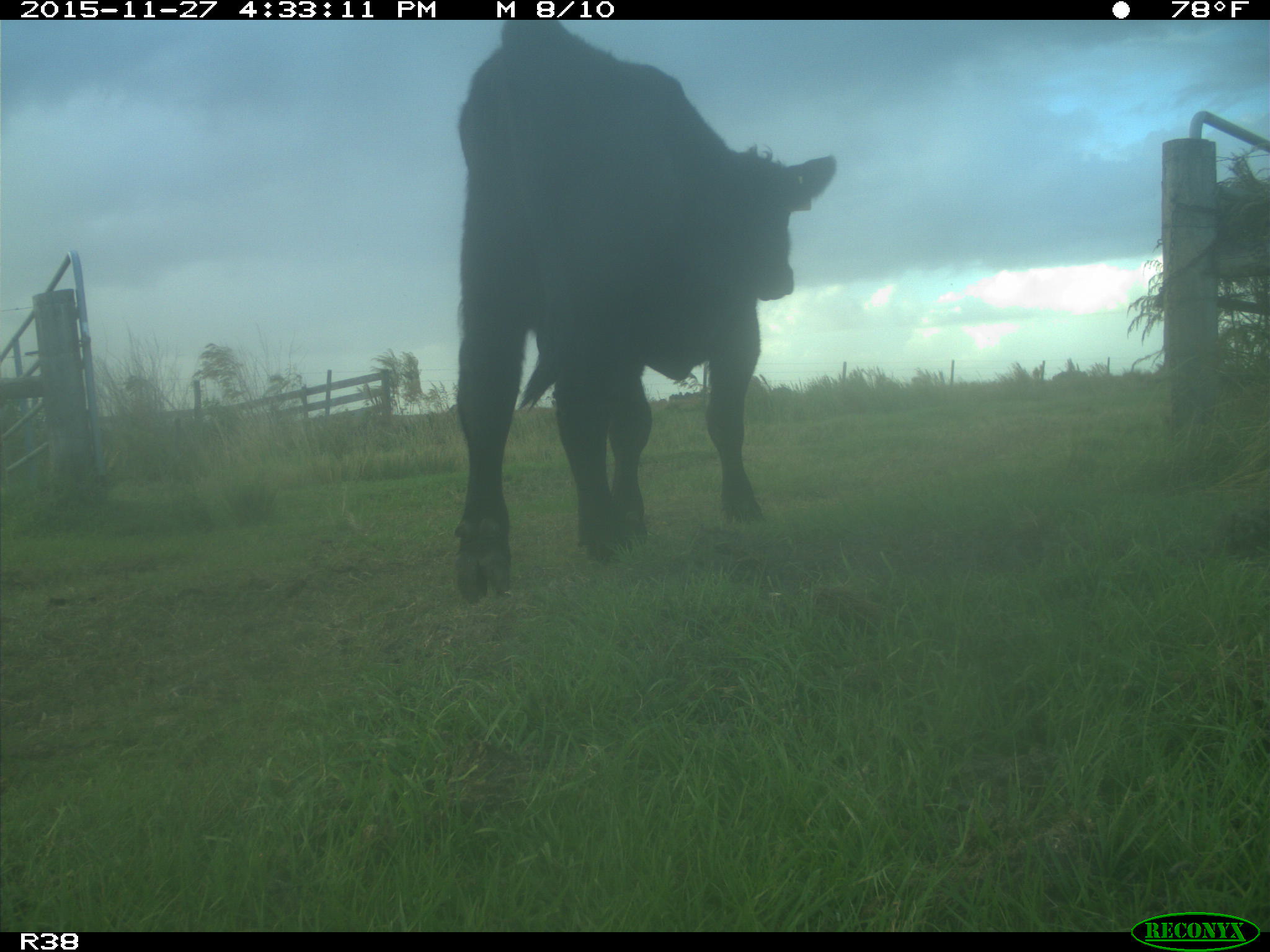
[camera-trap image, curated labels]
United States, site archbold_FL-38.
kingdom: Animalia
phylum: Chordata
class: Mammalia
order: Artiodactyla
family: Bovidae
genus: Bos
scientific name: Bos taurus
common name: domestic cow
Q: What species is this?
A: Bos taurus (domestic cow).